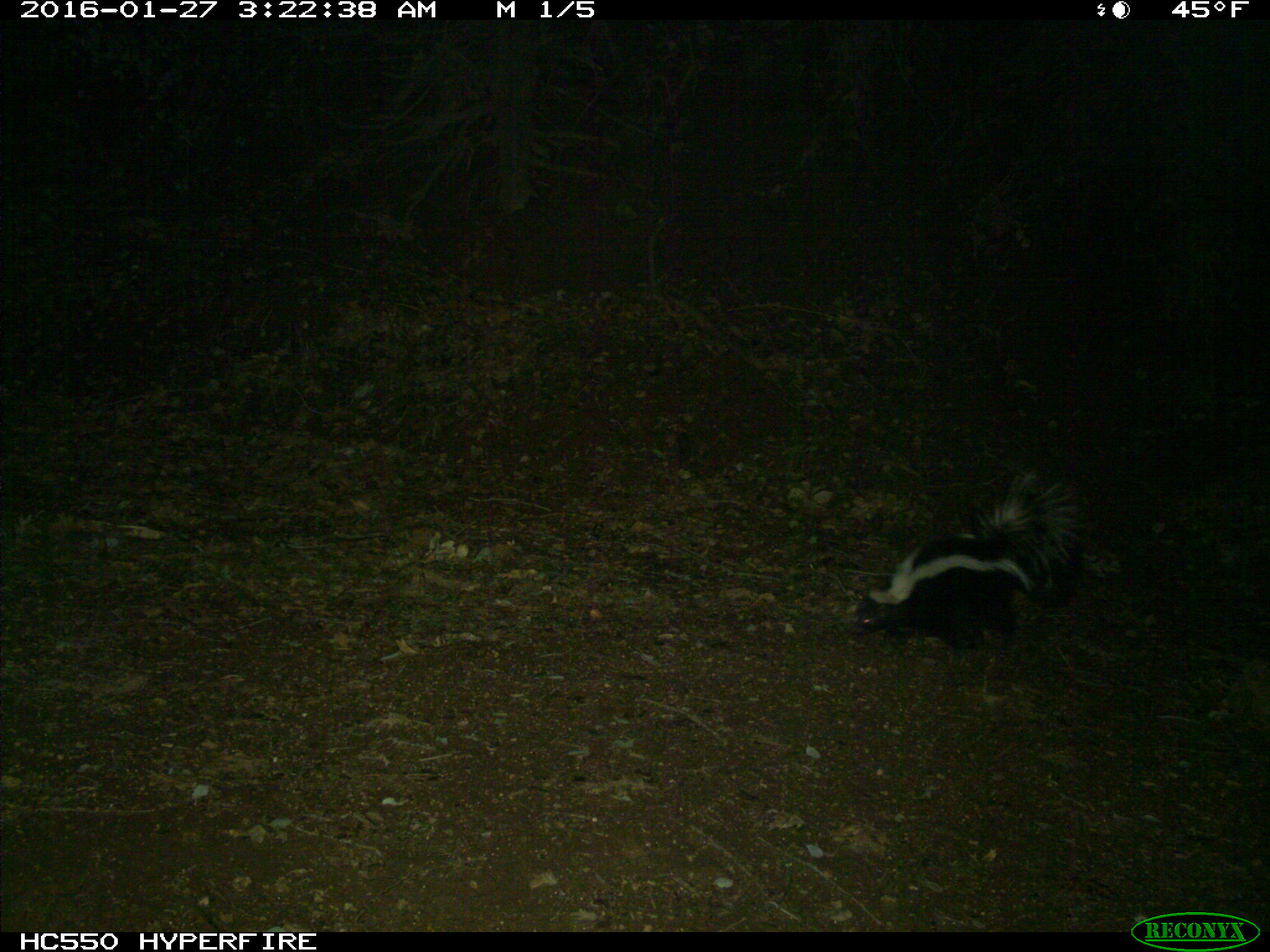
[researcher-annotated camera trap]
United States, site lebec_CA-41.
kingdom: Animalia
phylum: Chordata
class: Mammalia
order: Carnivora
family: Mephitidae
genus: Mephitis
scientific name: Mephitis mephitis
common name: striped skunk